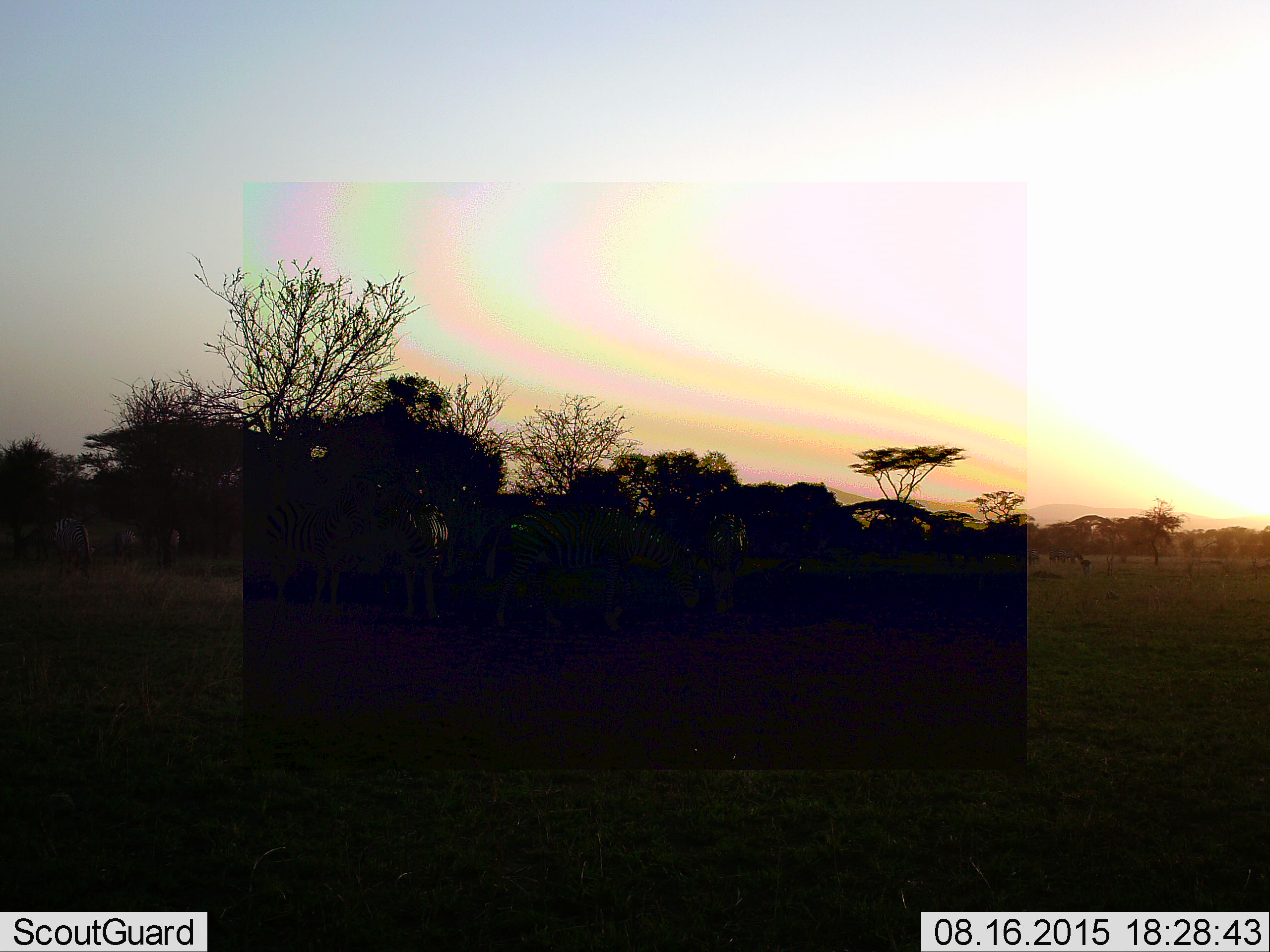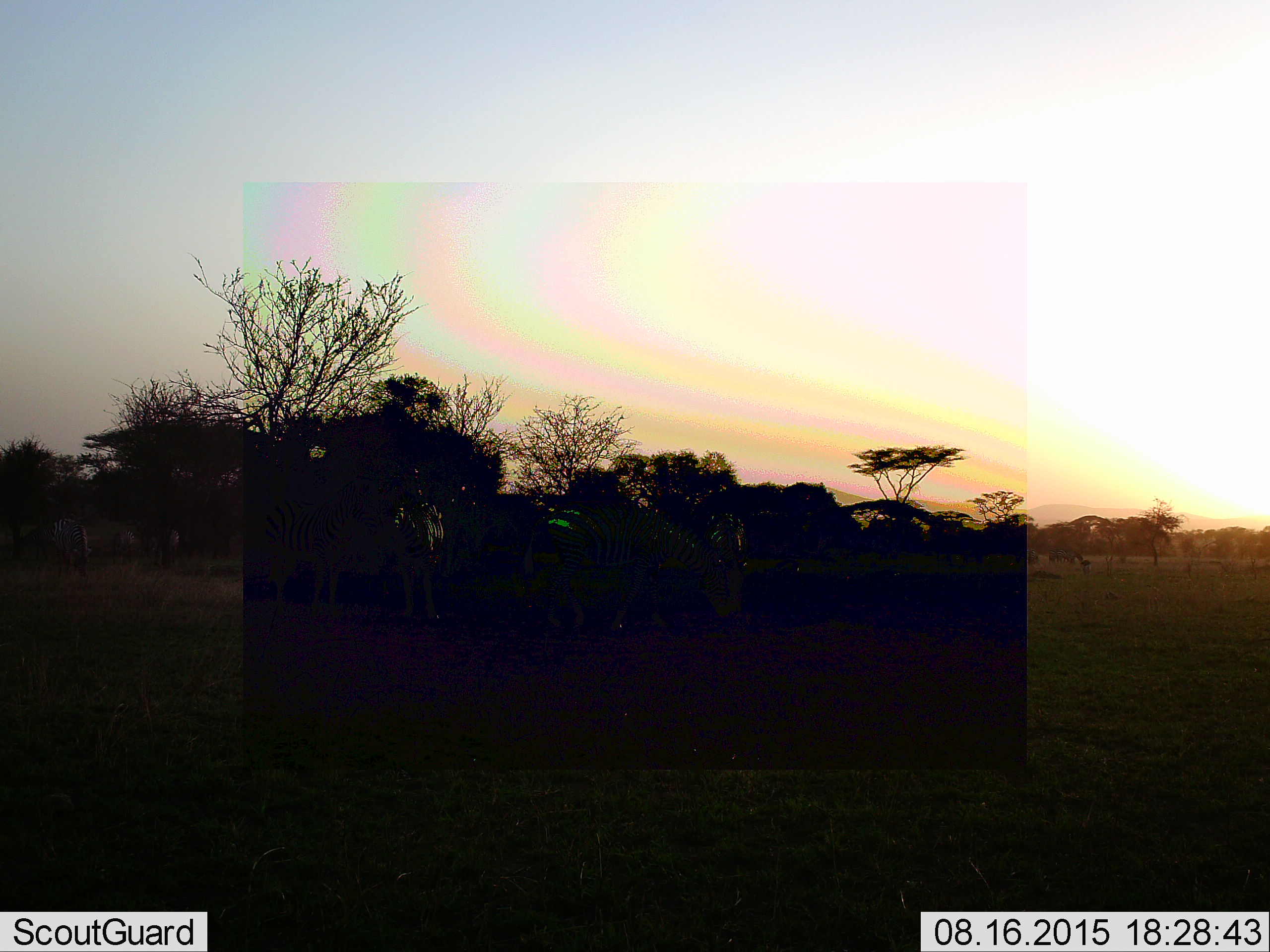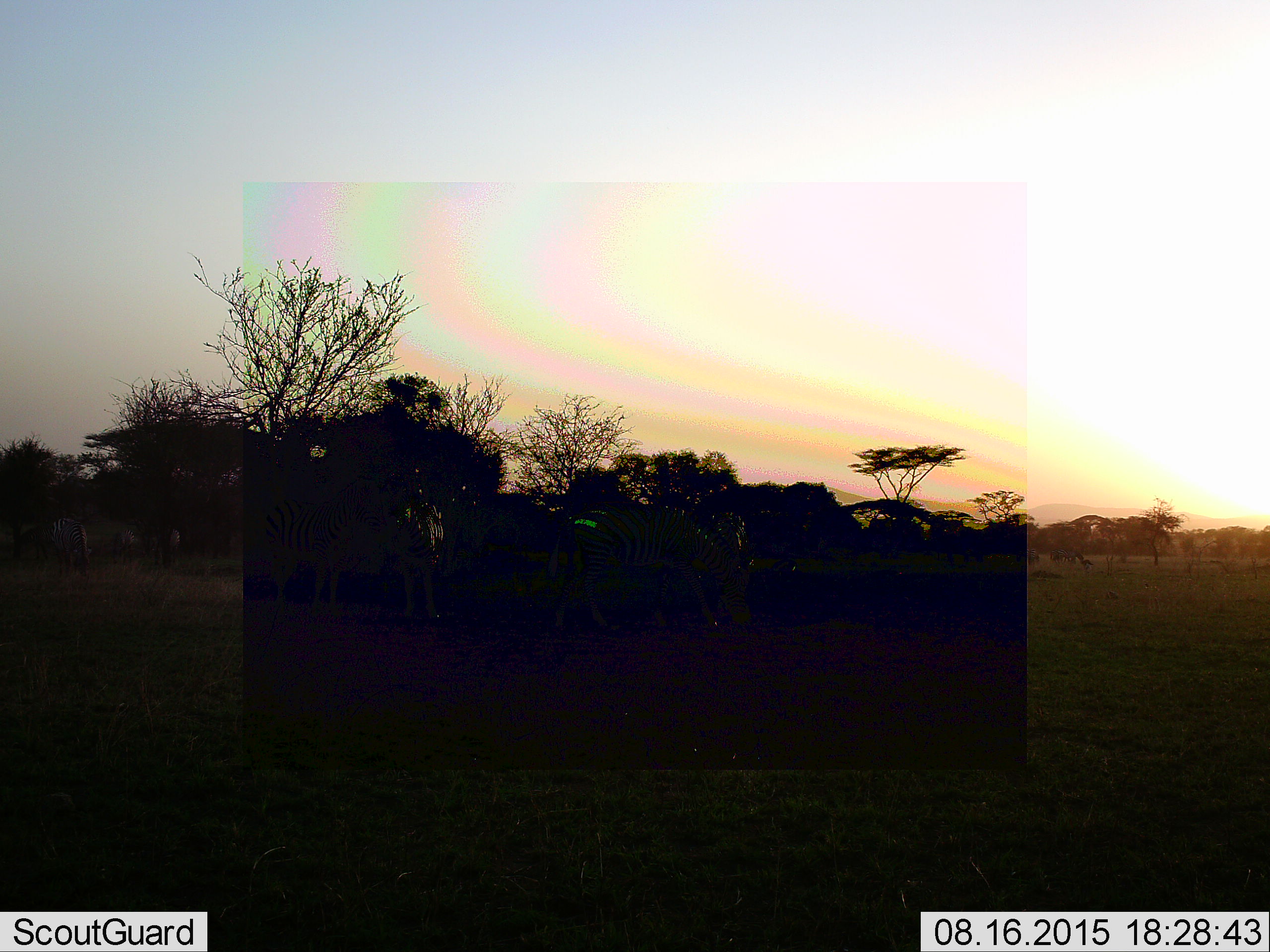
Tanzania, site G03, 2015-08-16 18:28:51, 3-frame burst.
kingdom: Animalia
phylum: Chordata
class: Mammalia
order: Perissodactyla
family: Equidae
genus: Equus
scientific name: Equus quagga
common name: plains zebra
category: zebra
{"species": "zebra (plains zebra) (Equus quagga)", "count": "8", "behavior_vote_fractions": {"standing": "82%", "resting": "0%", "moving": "64%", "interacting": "0%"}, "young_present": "0%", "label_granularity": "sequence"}